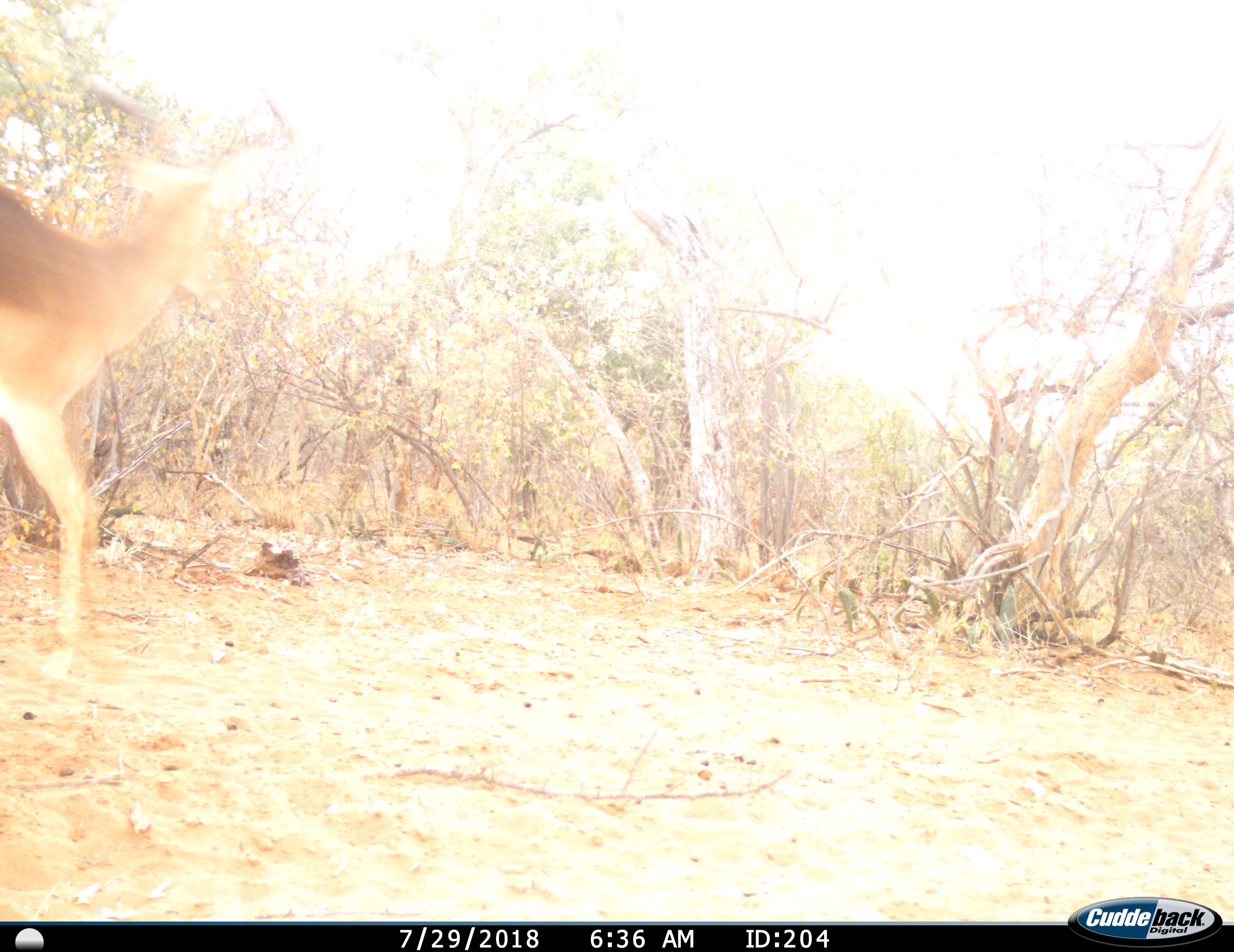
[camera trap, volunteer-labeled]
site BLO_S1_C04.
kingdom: Animalia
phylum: Chordata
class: Mammalia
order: Artiodactyla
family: Bovidae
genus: Aepyceros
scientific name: Aepyceros melampus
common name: impala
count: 1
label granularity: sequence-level